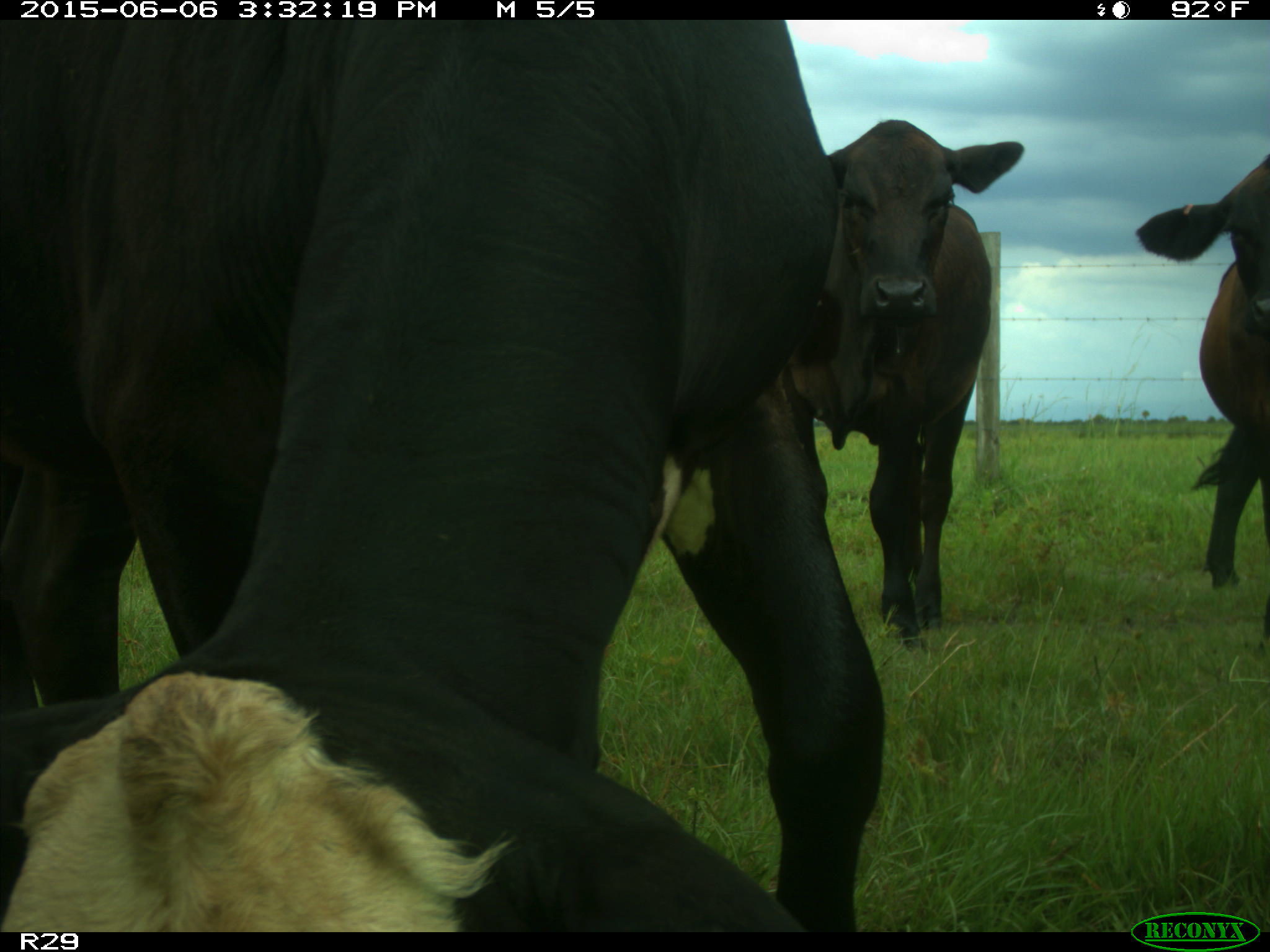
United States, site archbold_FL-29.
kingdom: Animalia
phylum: Chordata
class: Mammalia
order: Artiodactyla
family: Bovidae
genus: Bos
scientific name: Bos taurus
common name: domestic cow